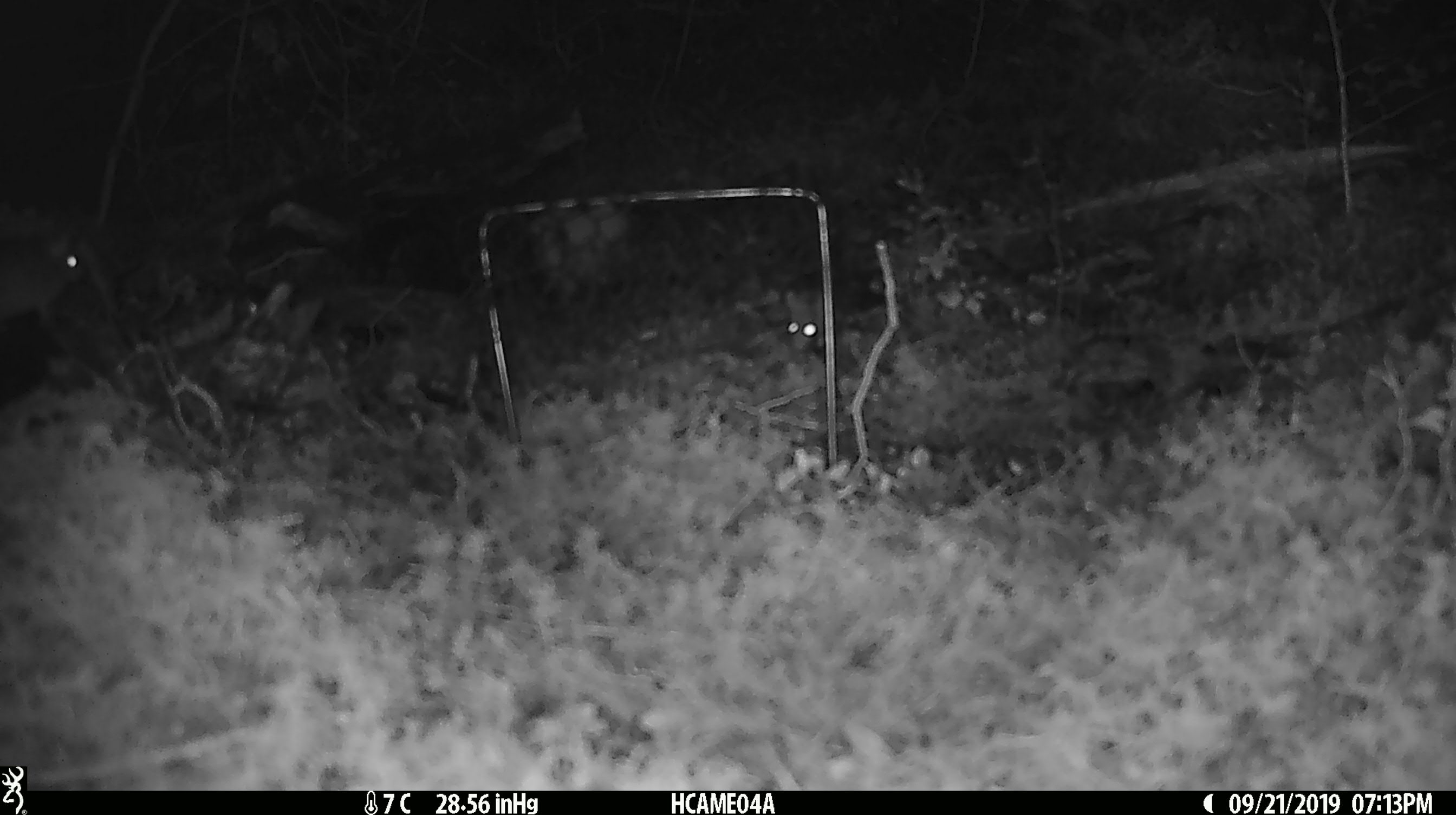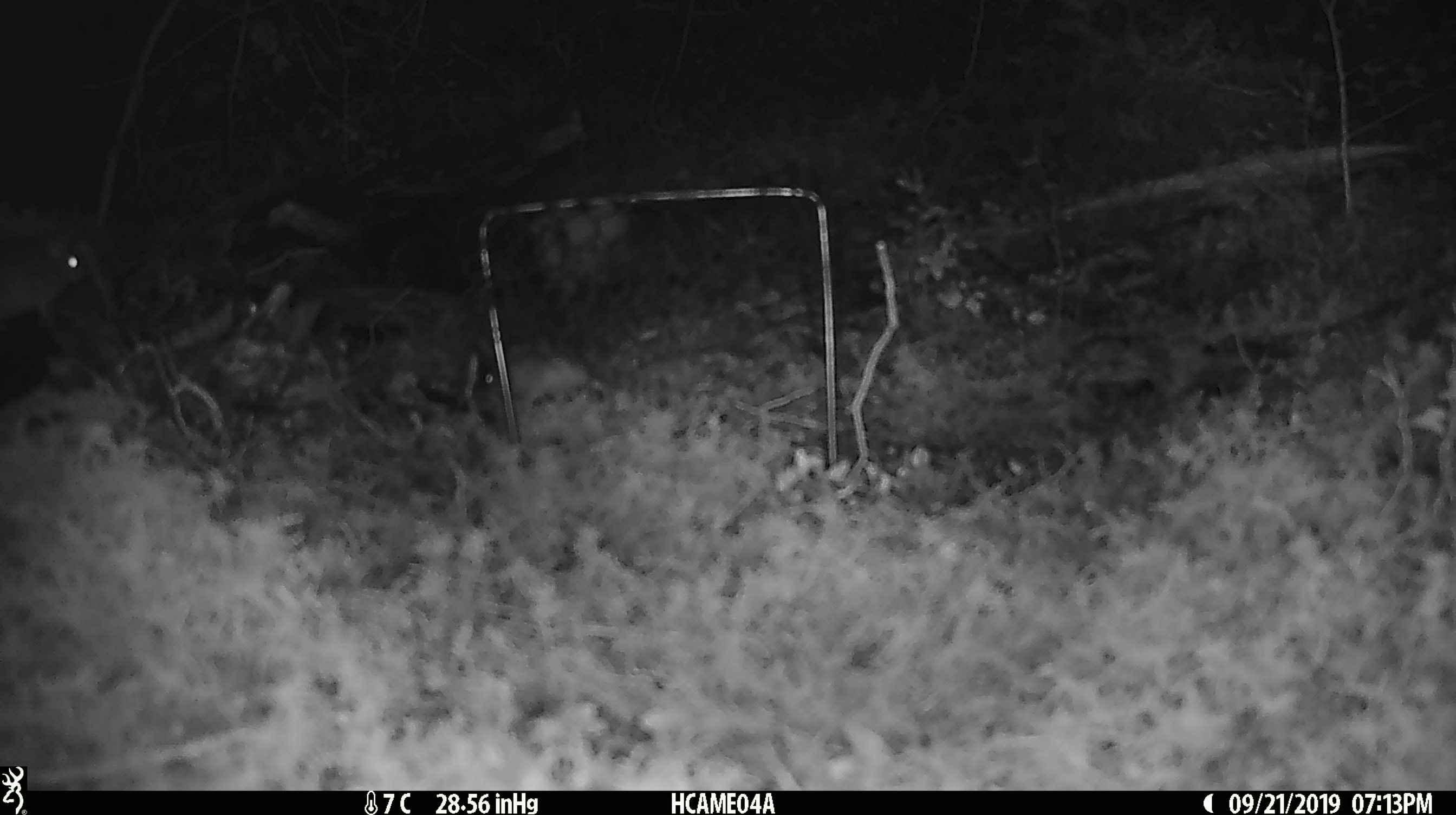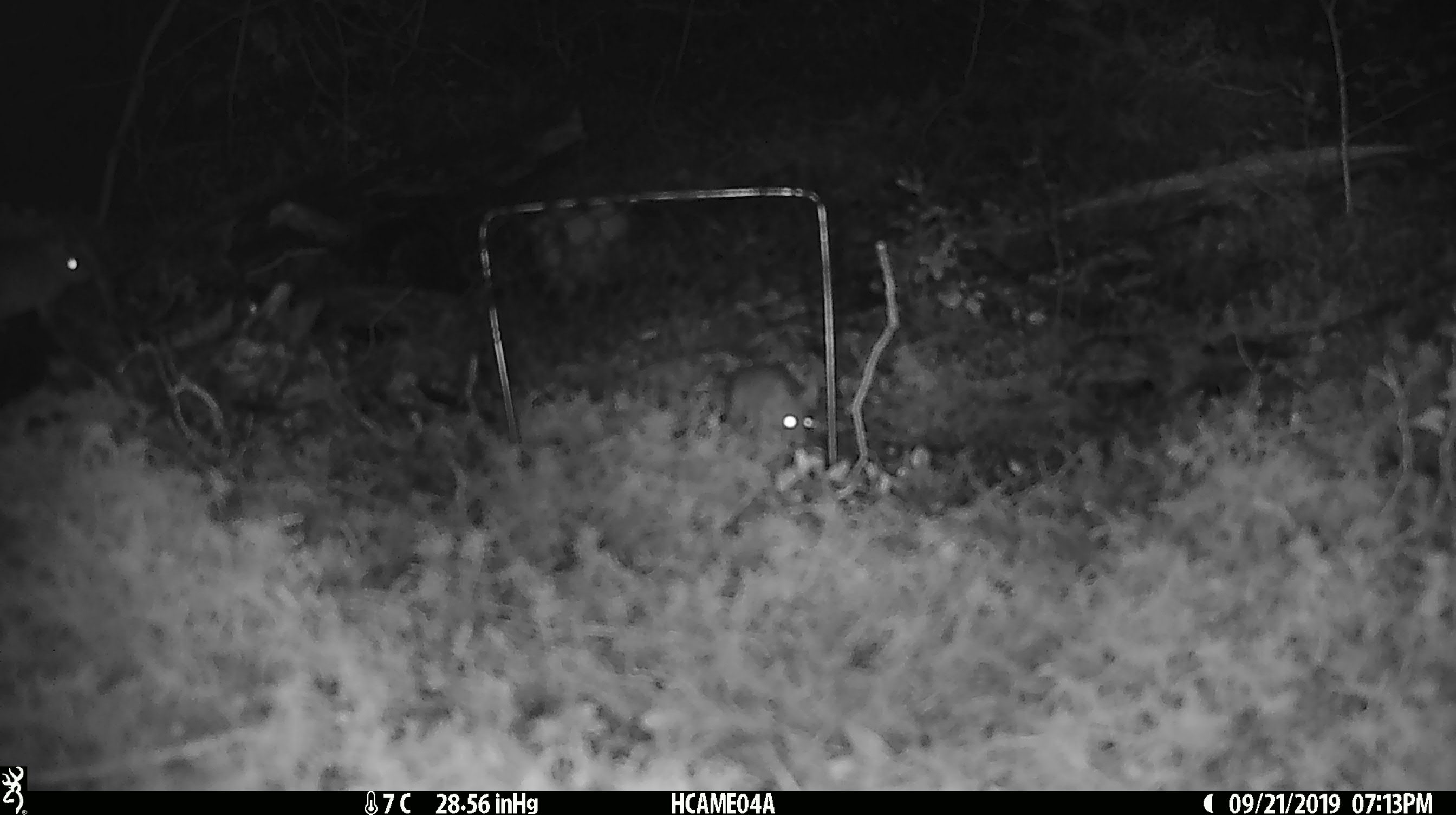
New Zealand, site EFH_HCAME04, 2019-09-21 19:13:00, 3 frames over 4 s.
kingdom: Animalia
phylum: Chordata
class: Mammalia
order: Rodentia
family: Muridae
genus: Mus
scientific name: Mus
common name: mouse